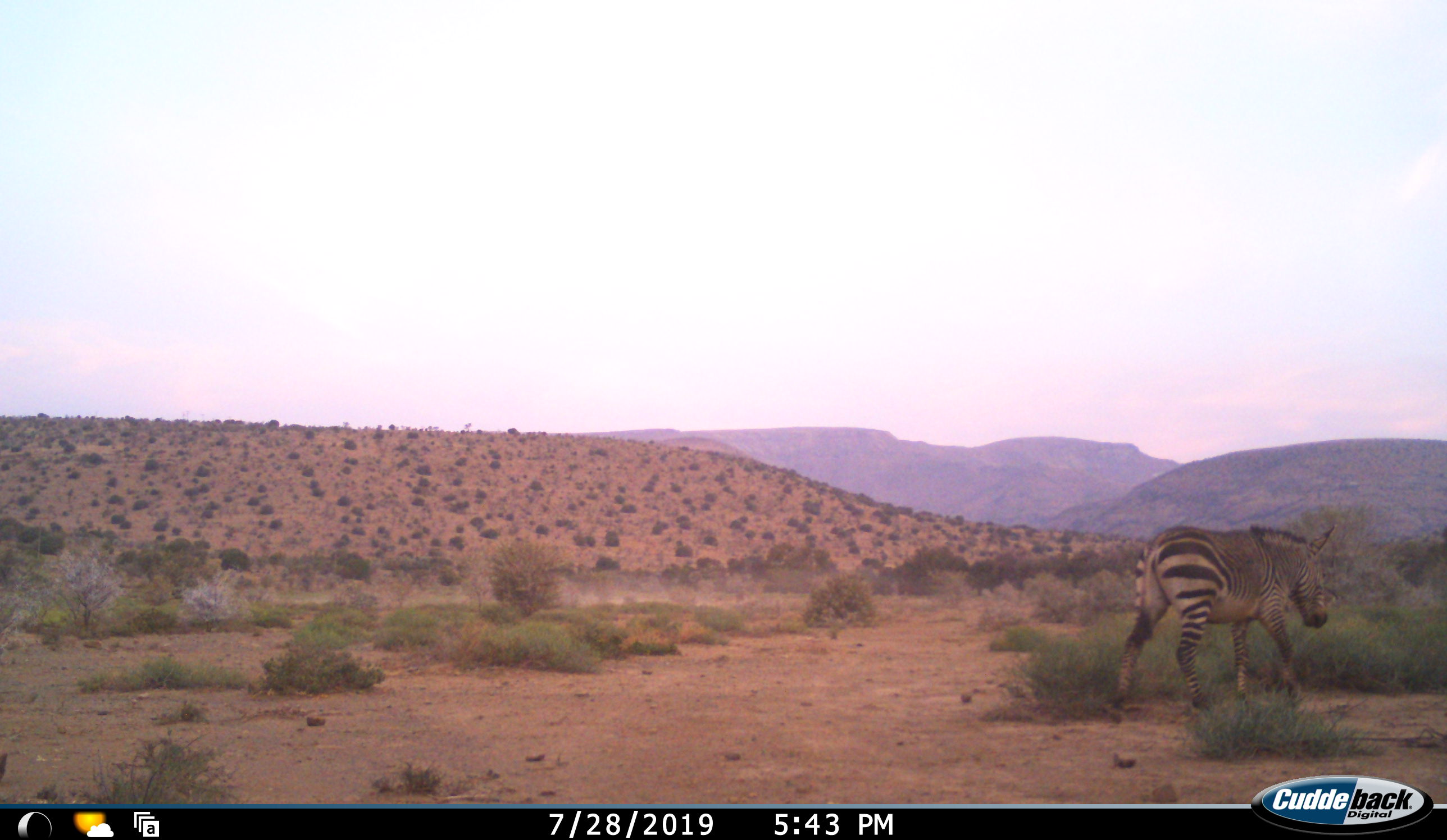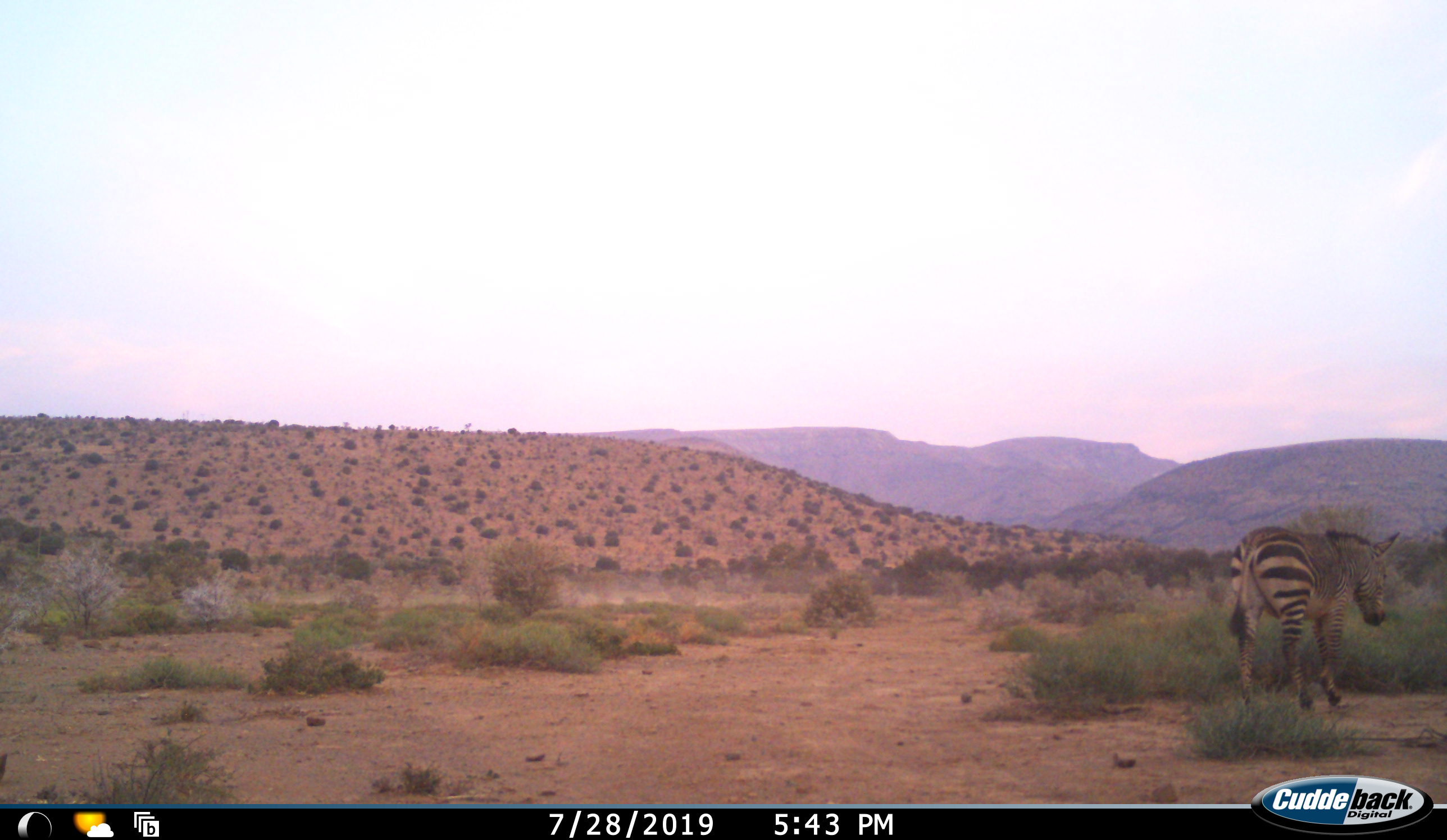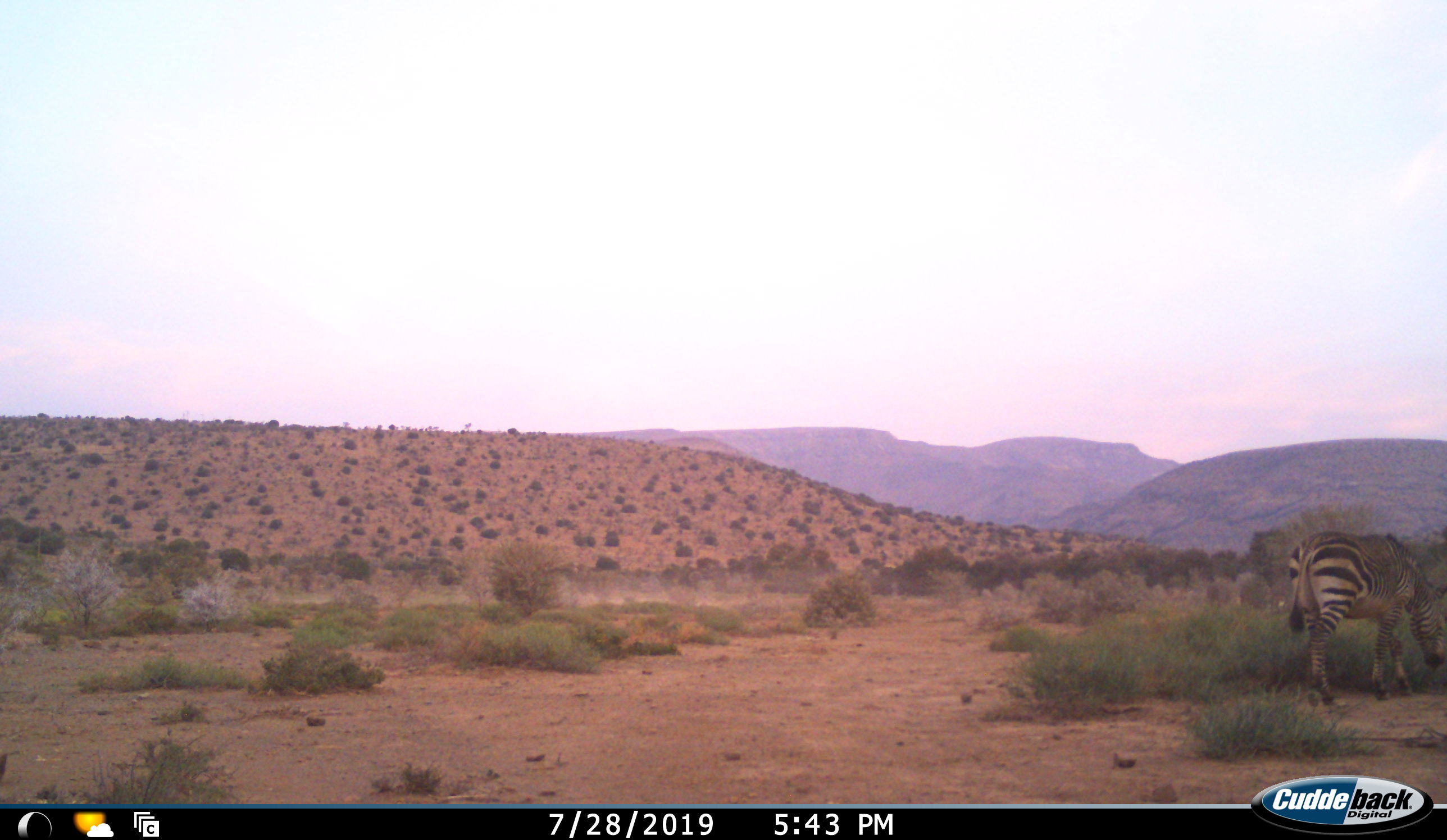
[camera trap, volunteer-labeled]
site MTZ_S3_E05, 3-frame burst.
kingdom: Animalia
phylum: Chordata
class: Mammalia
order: Perissodactyla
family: Equidae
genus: Equus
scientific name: Equus zebra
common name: mountain zebra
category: zebramountain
Zebramountain (mountain zebra) (Equus zebra), count 1. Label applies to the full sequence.